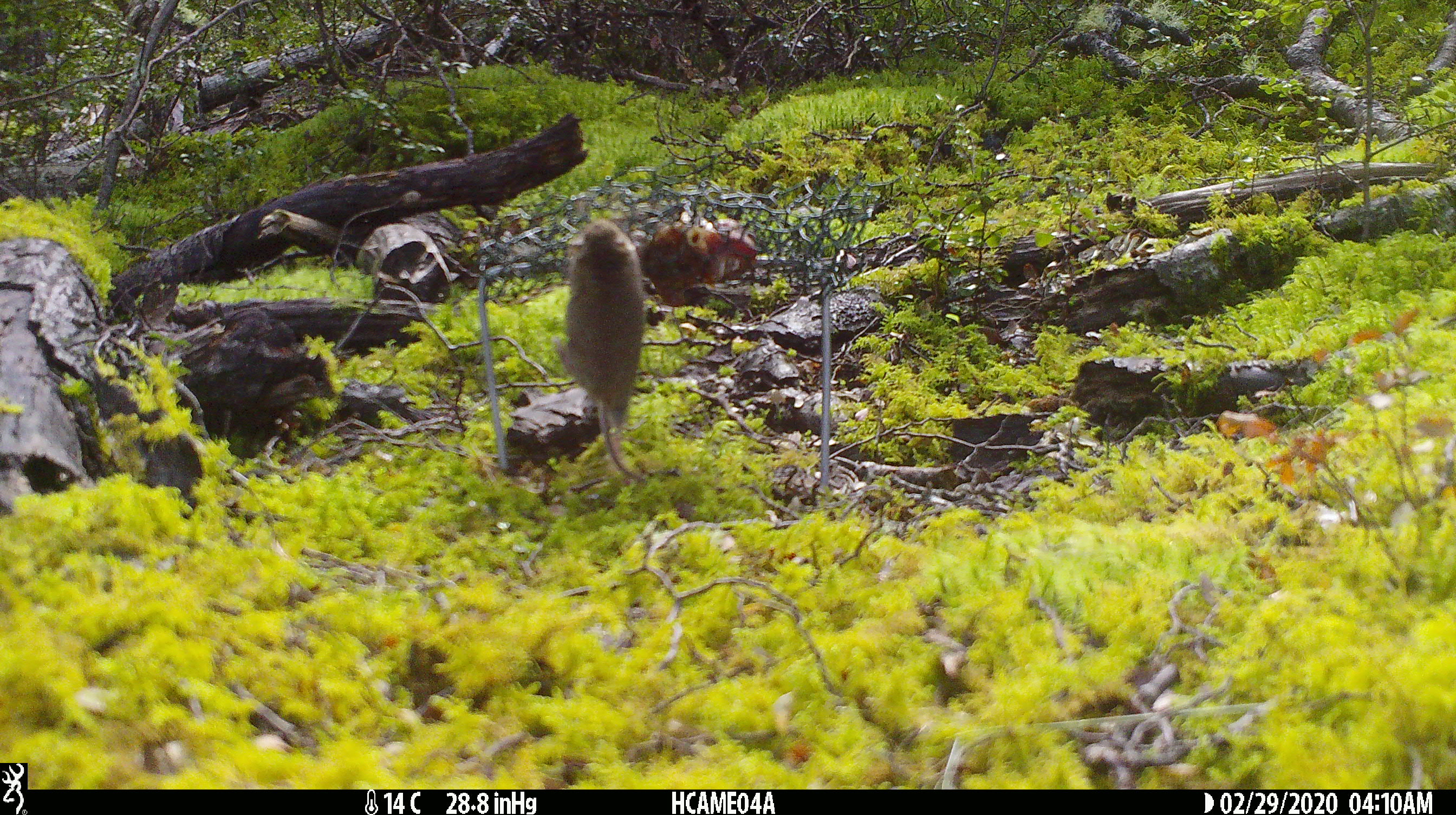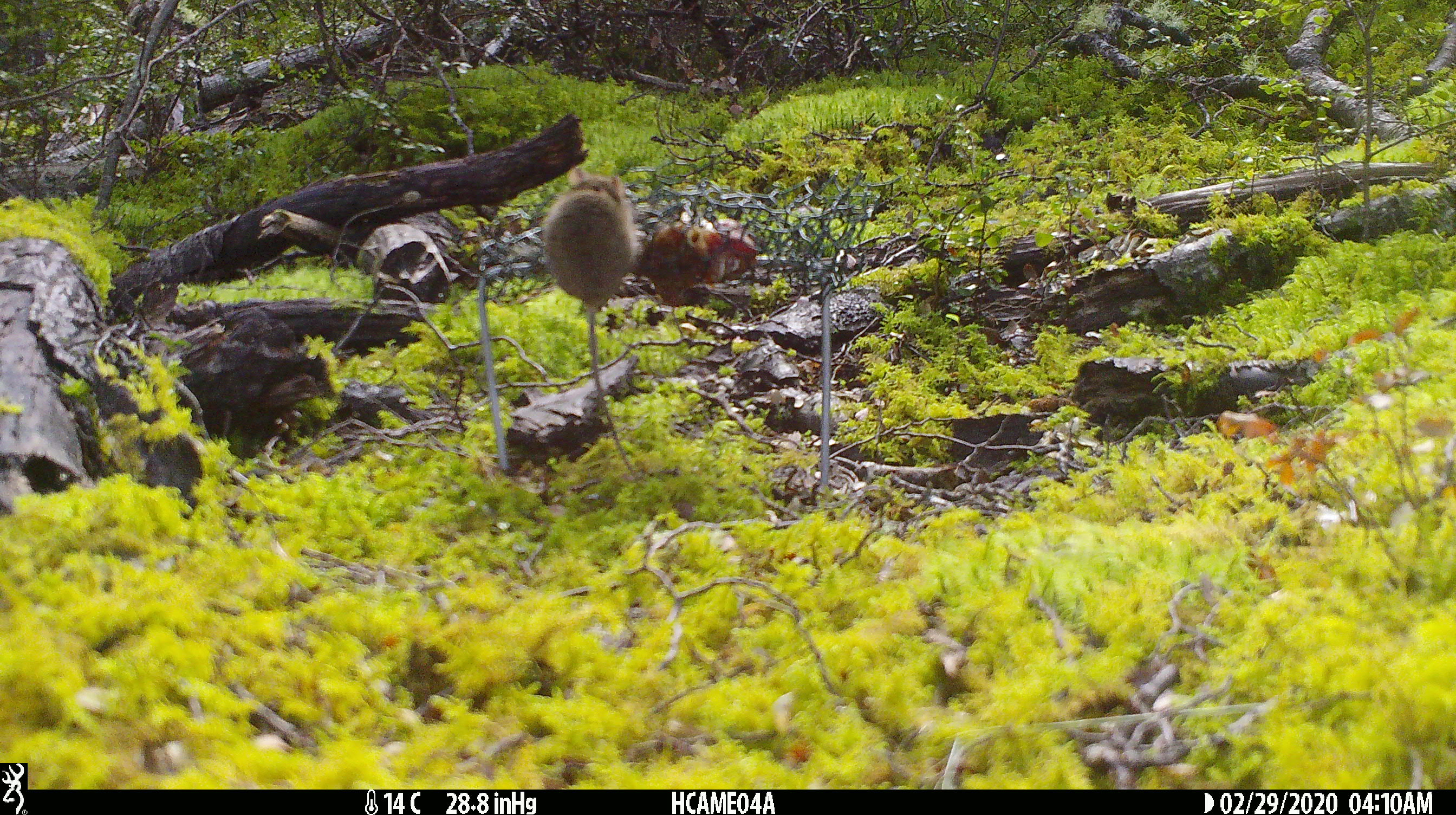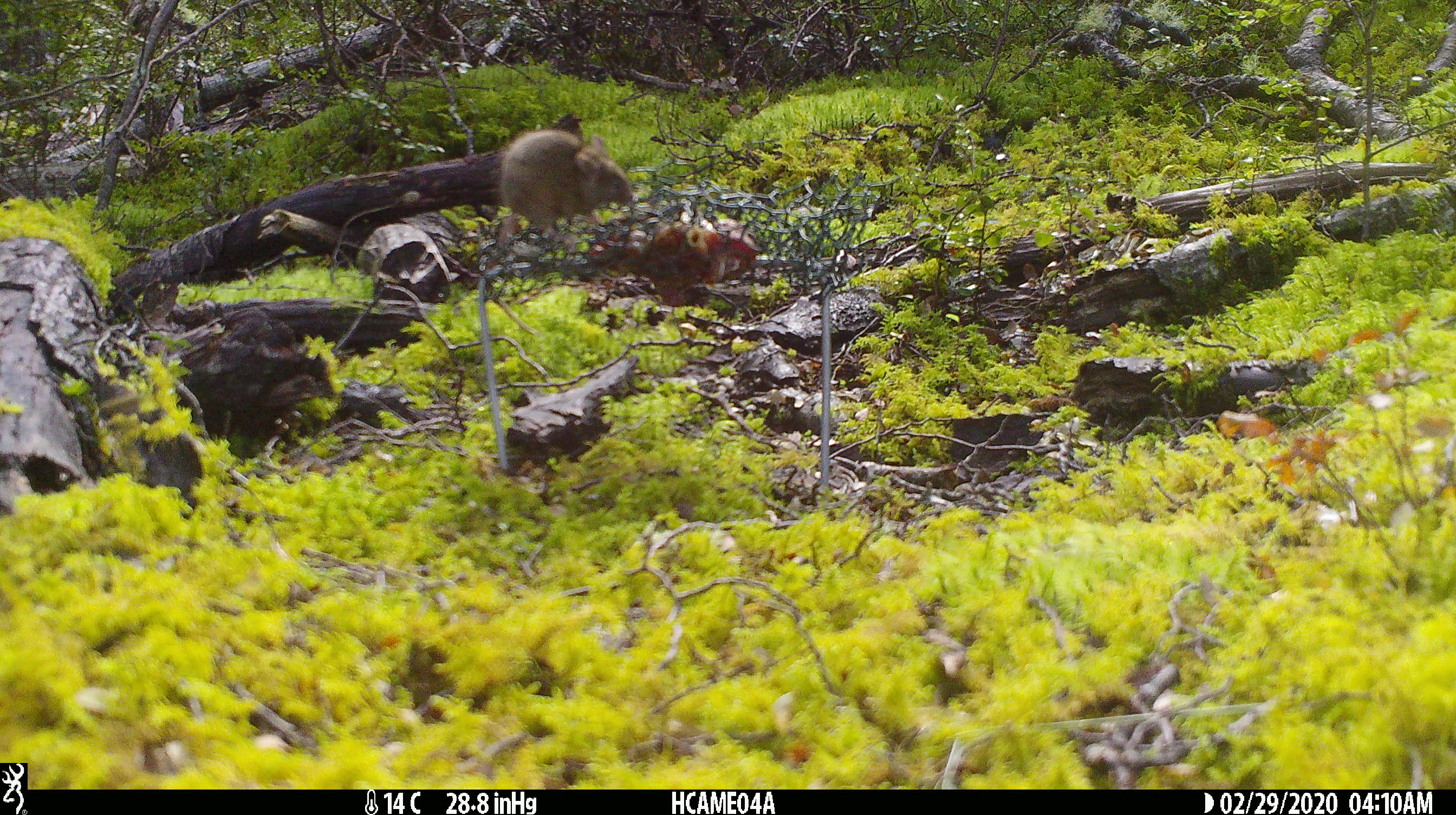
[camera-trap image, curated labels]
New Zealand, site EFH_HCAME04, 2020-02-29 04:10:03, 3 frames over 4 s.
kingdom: Animalia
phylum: Chordata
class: Mammalia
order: Rodentia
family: Muridae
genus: Mus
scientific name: Mus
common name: mouse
Mouse (Mus).